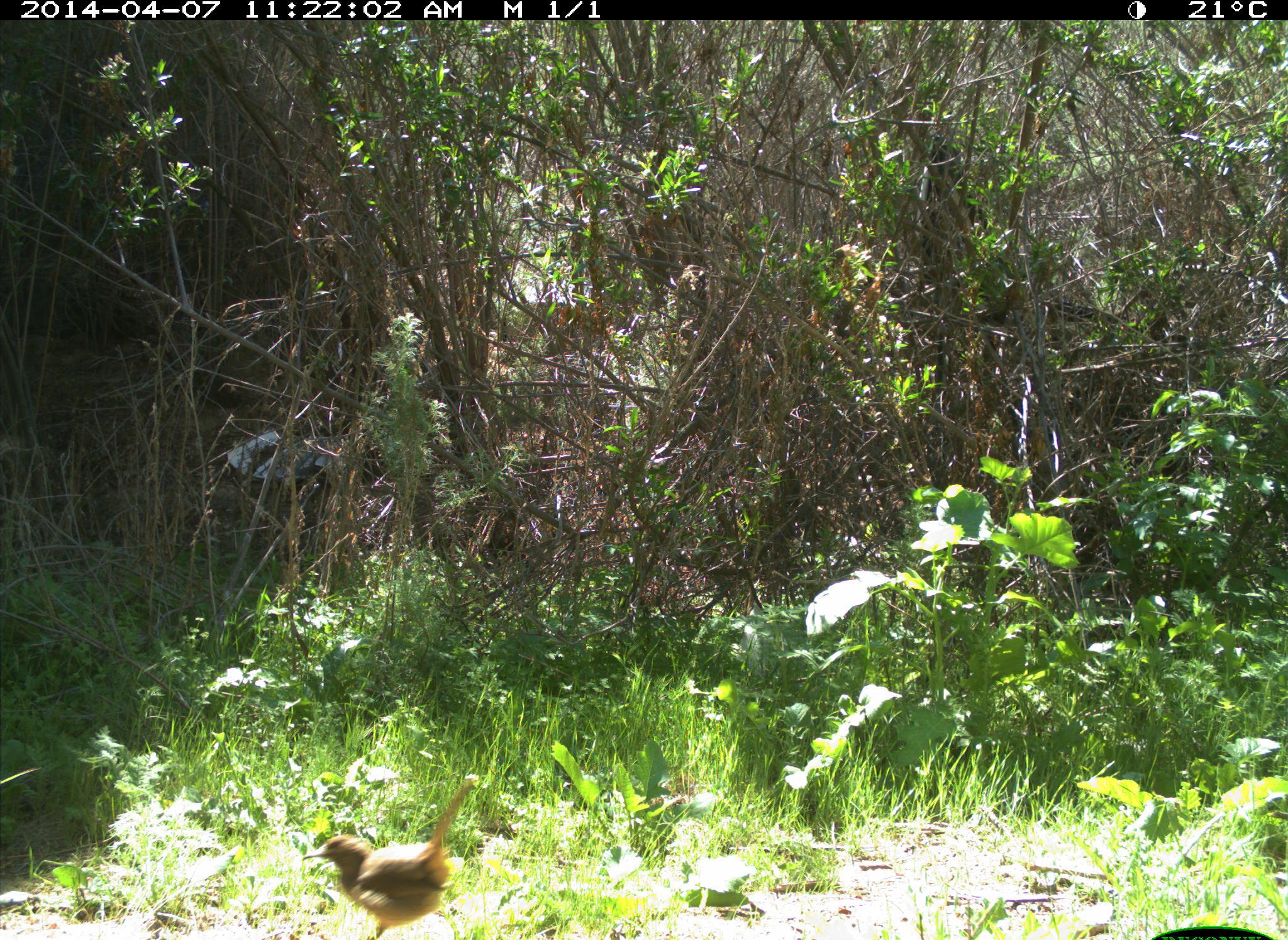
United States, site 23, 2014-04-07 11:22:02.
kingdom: Animalia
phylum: Chordata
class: Aves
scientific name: Aves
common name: bird